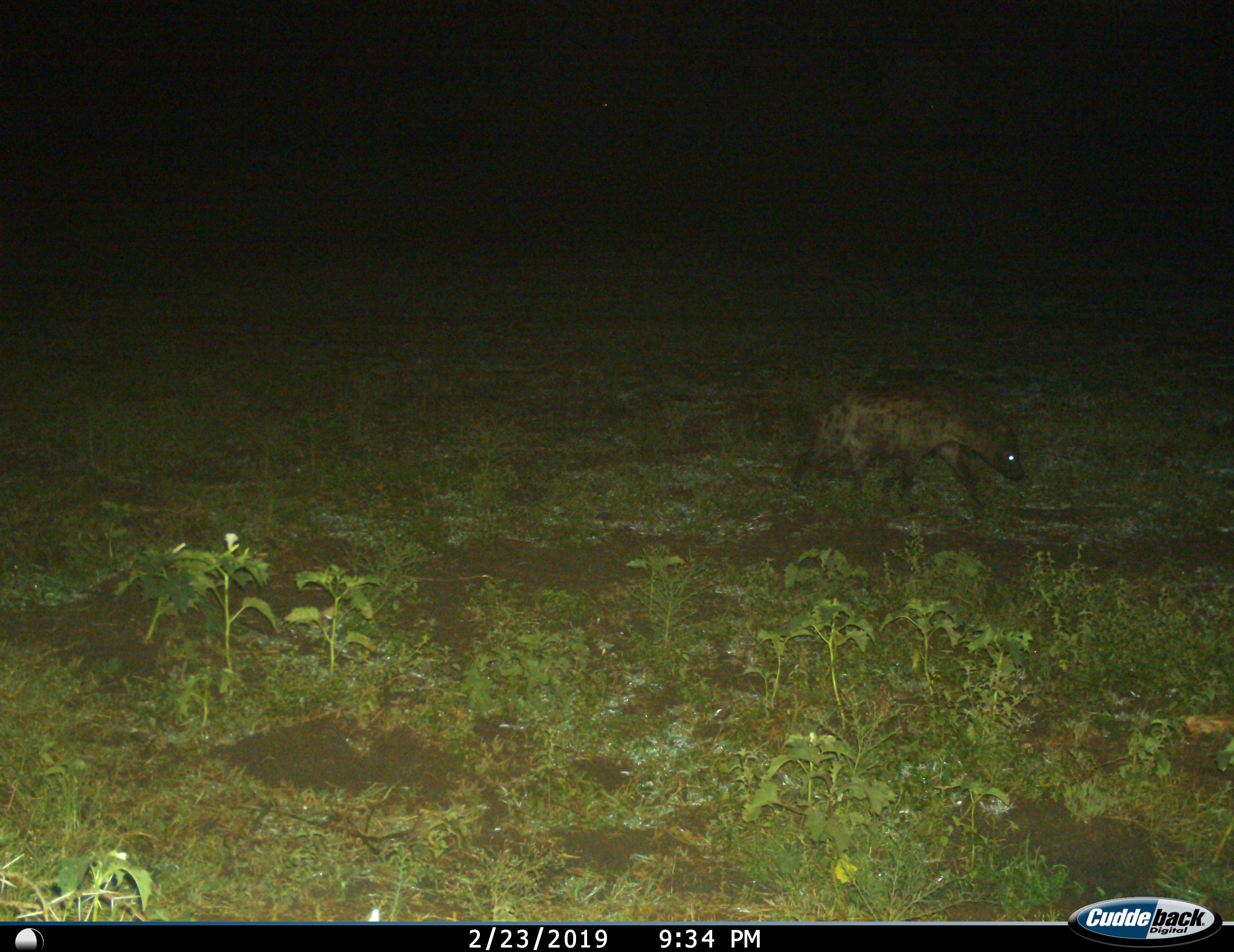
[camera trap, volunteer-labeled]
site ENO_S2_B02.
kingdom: Animalia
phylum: Chordata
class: Mammalia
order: Carnivora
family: Hyaenidae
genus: Crocuta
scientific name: Crocuta crocuta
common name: spotted hyena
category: hyenaspotted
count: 1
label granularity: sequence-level